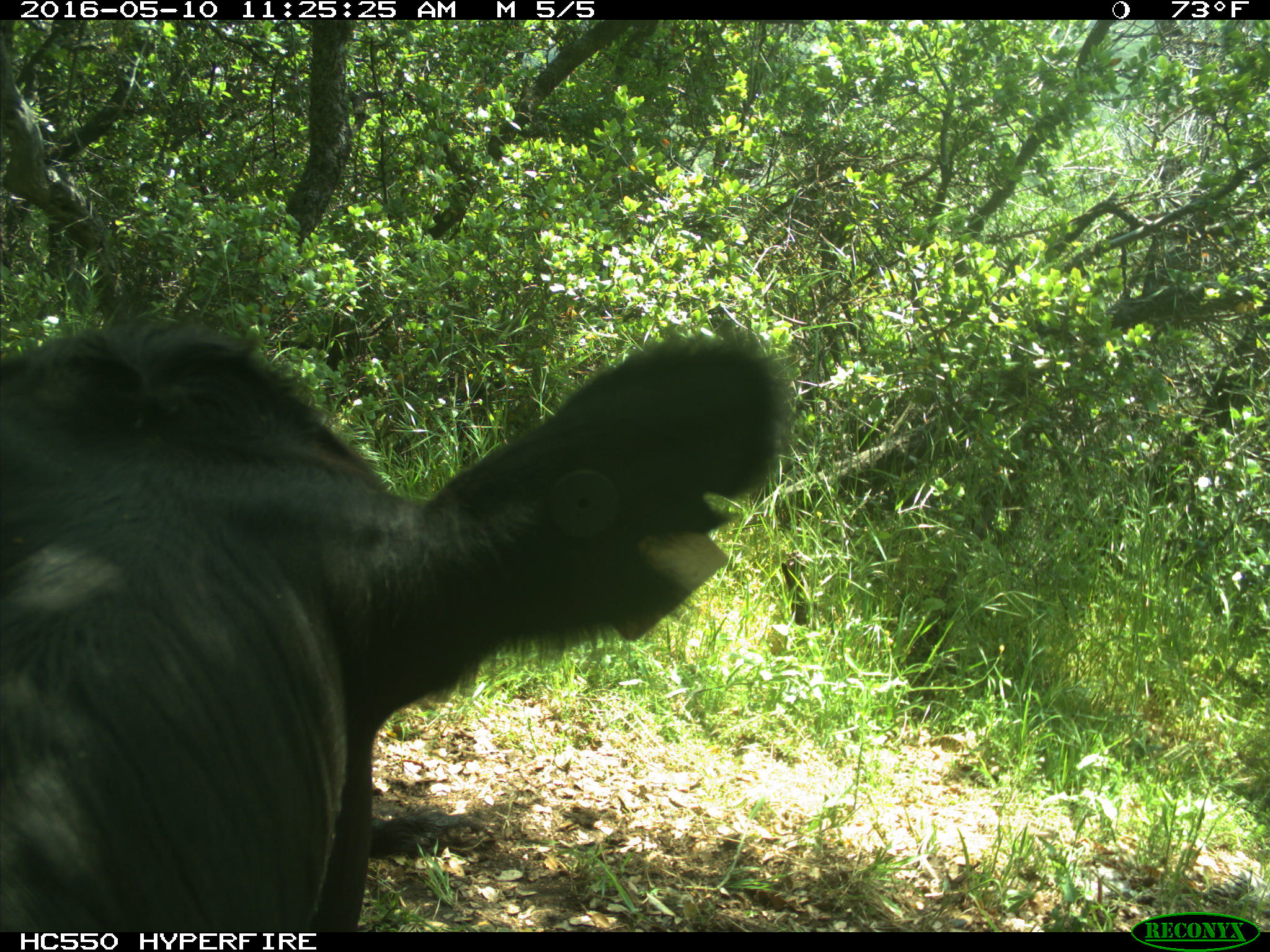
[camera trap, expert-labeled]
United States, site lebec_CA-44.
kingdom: Animalia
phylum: Chordata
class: Mammalia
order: Artiodactyla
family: Bovidae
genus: Bos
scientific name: Bos taurus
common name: domestic cow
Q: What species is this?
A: Bos taurus (domestic cow).